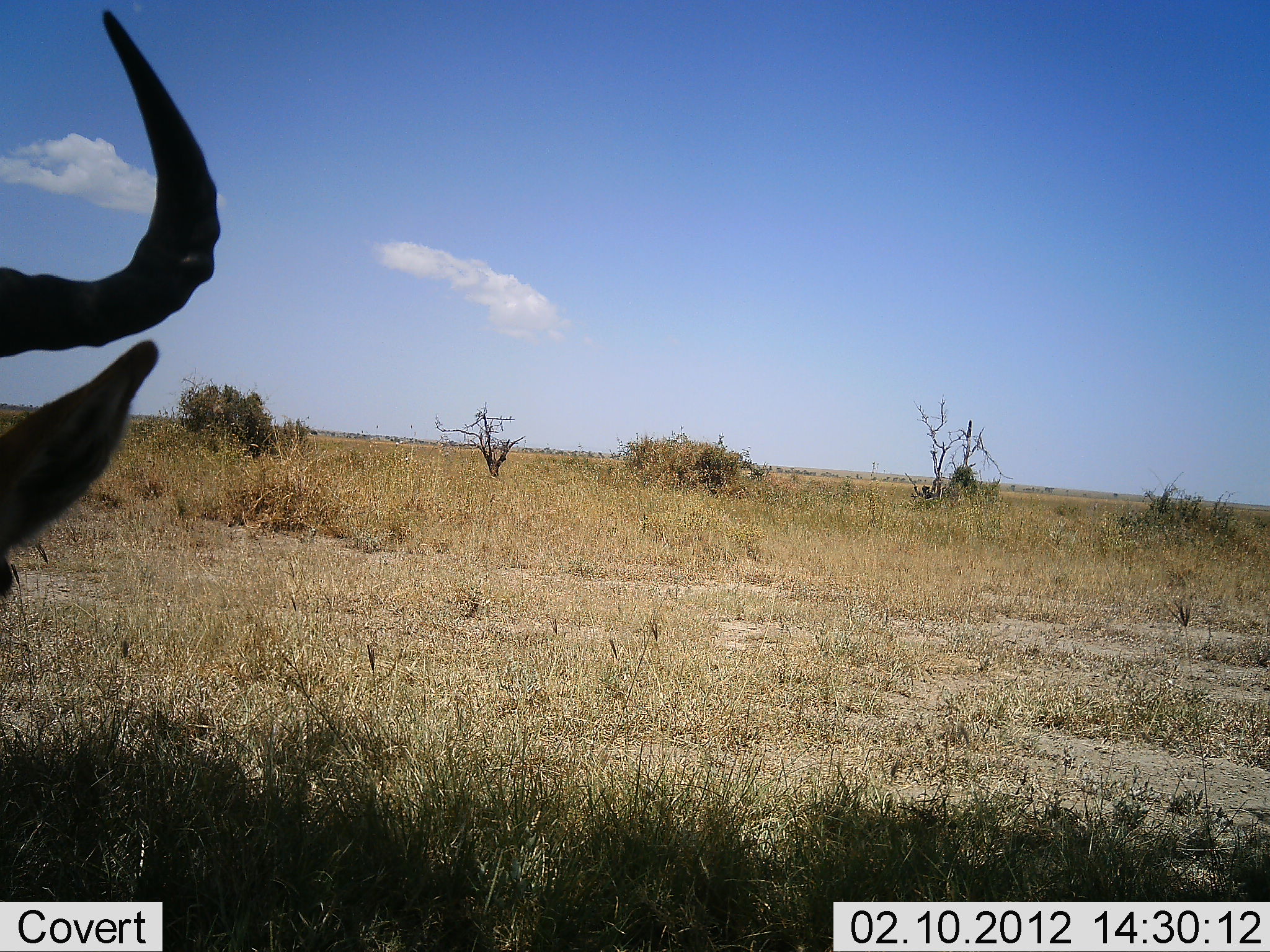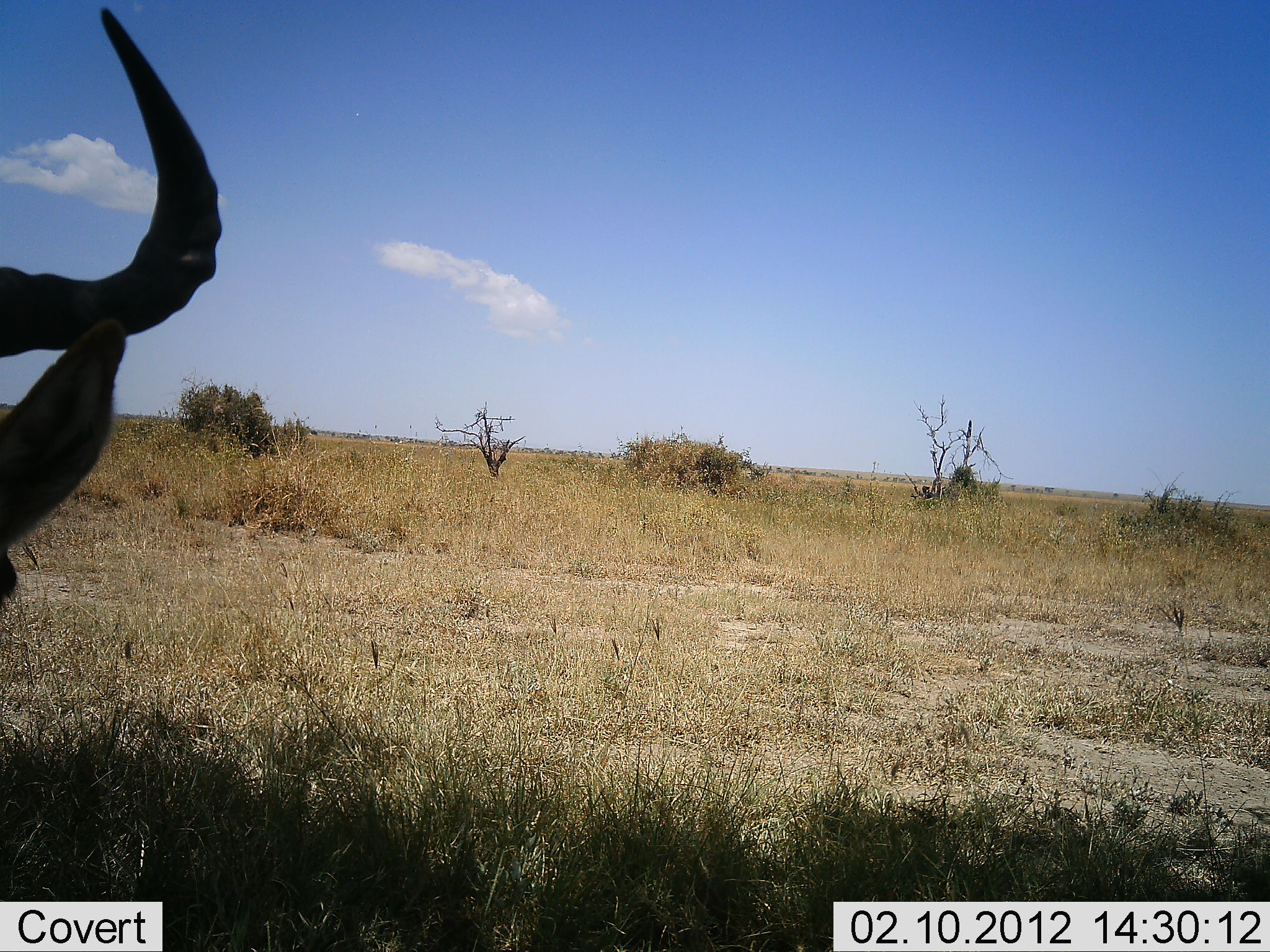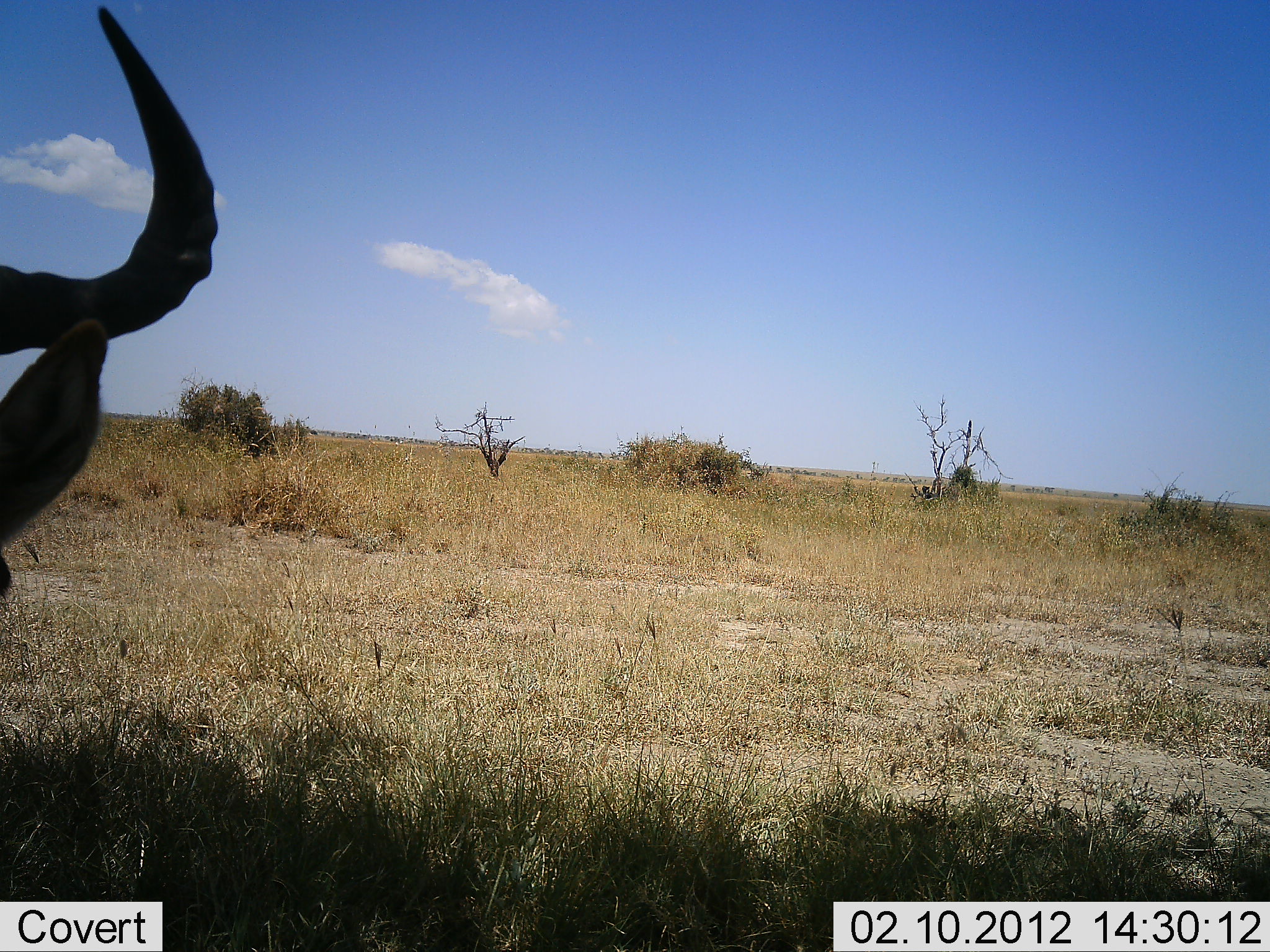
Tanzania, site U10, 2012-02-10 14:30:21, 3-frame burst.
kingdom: Animalia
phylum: Chordata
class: Mammalia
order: Artiodactyla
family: Bovidae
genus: Alcelaphus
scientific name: Alcelaphus buselaphus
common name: hartebeest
Hartebeest (Alcelaphus buselaphus), count 1. Behavior (volunteer vote fractions): standing 50%, resting 44%, moving 0%, interacting 0%. Young present (vote fraction): 0%. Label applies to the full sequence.